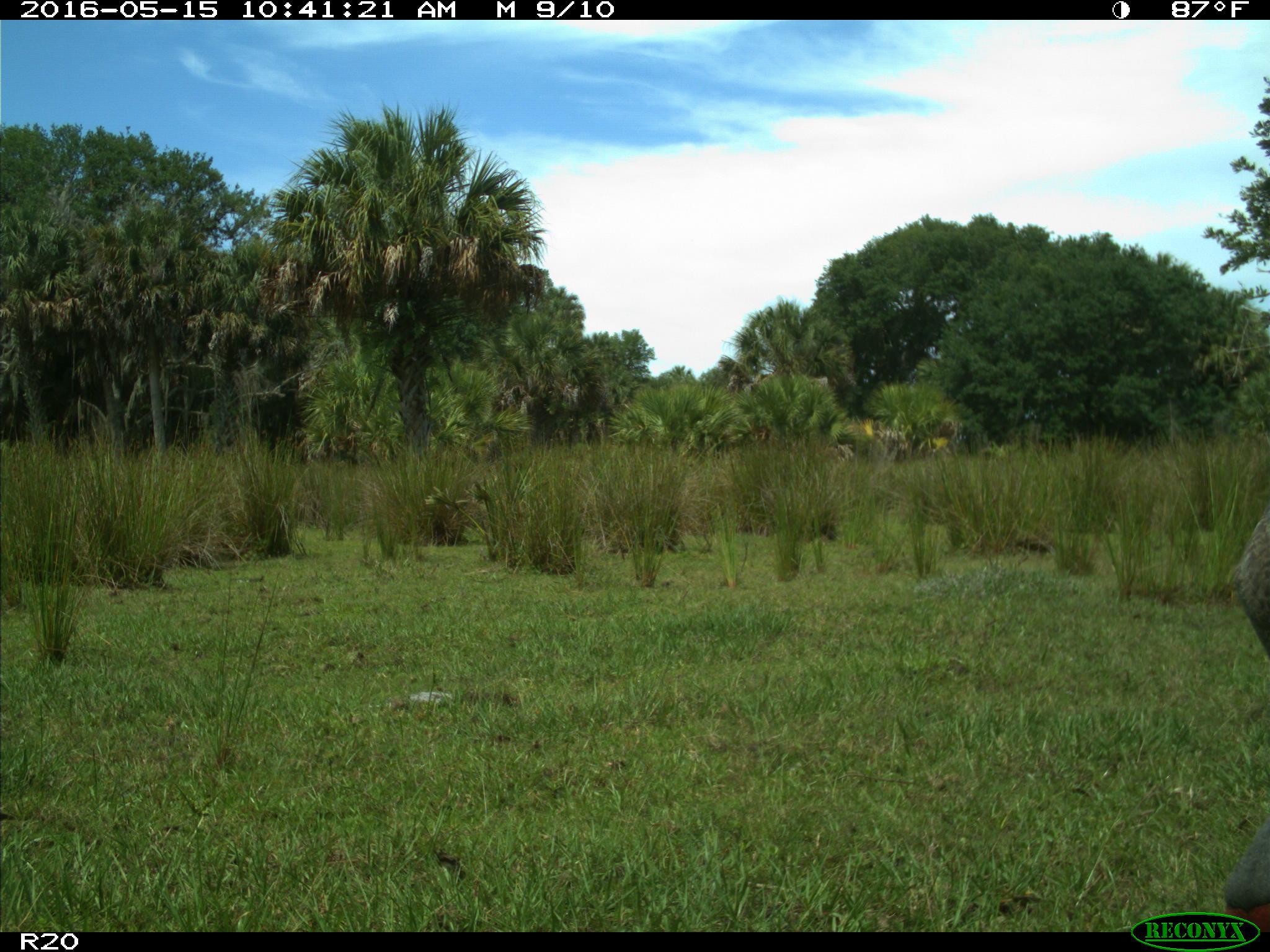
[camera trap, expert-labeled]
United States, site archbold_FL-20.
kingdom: Animalia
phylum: Chordata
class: Aves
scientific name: Aves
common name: birds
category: unidentified bird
Unidentified bird (birds) (Aves).